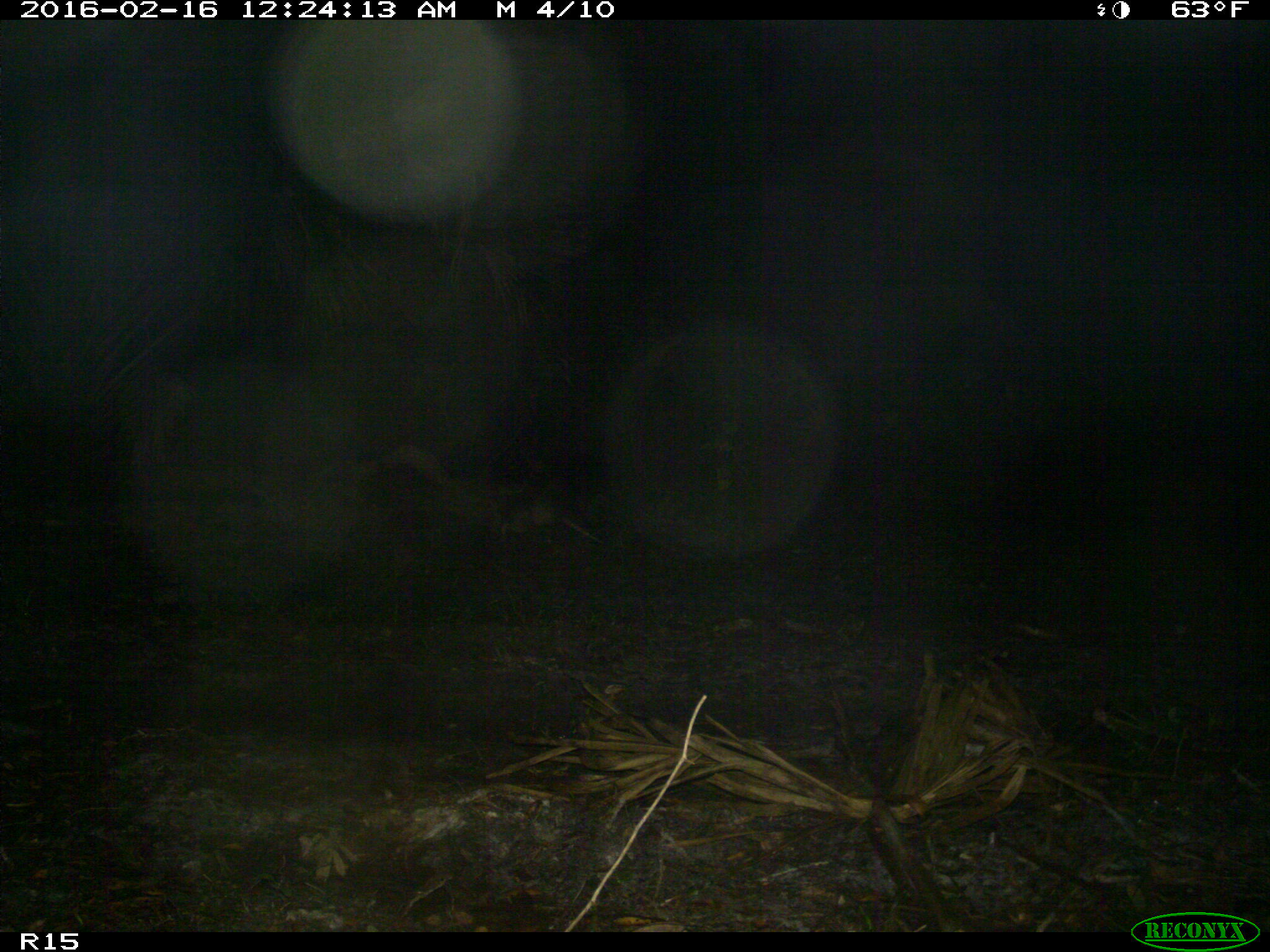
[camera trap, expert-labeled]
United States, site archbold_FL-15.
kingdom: Animalia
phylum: Chordata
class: Mammalia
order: Cingulata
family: Dasypodidae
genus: Dasypus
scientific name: Dasypus novemcinctus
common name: nine-banded armadillo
Dasypus novemcinctus (nine-banded armadillo).